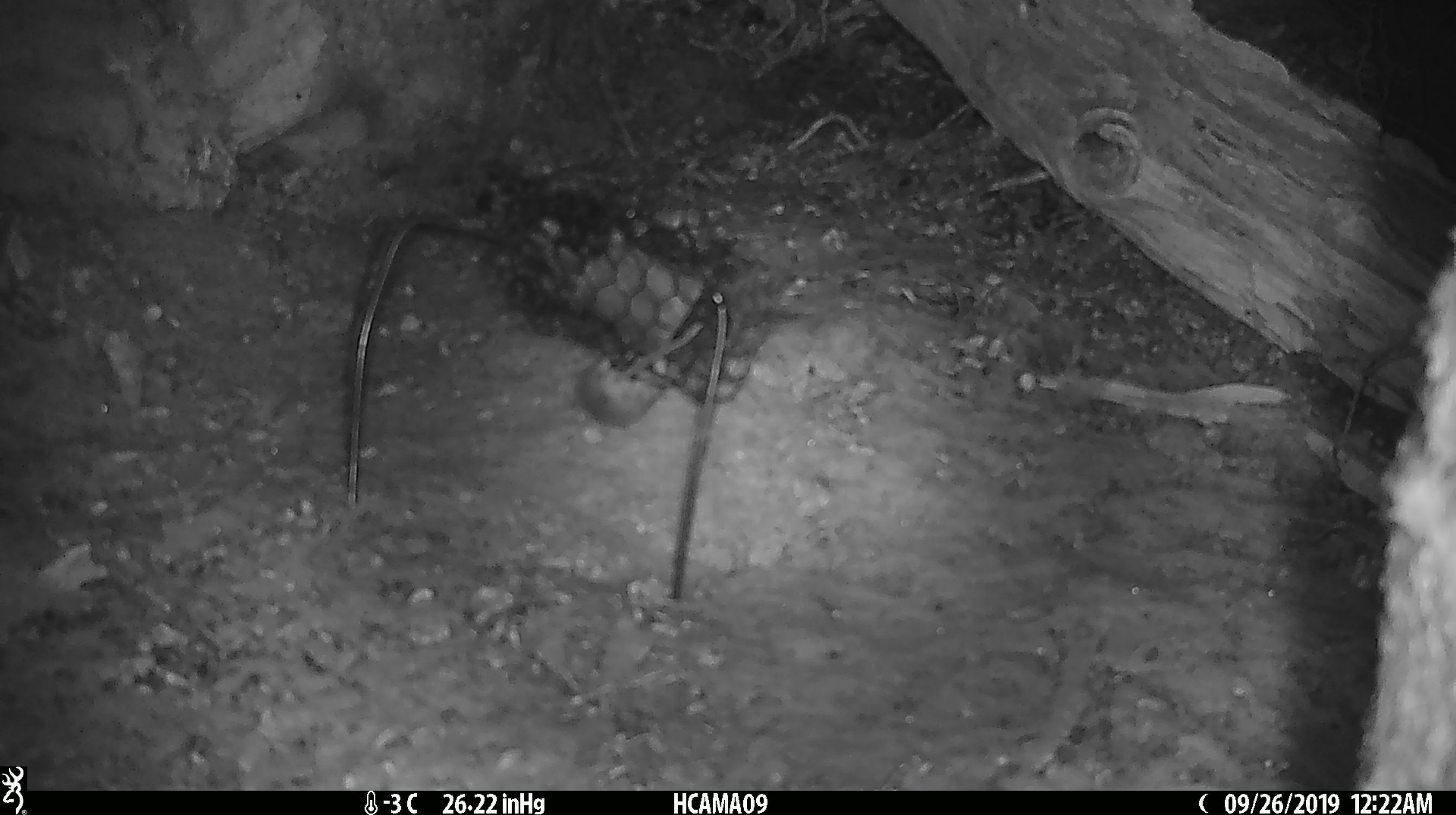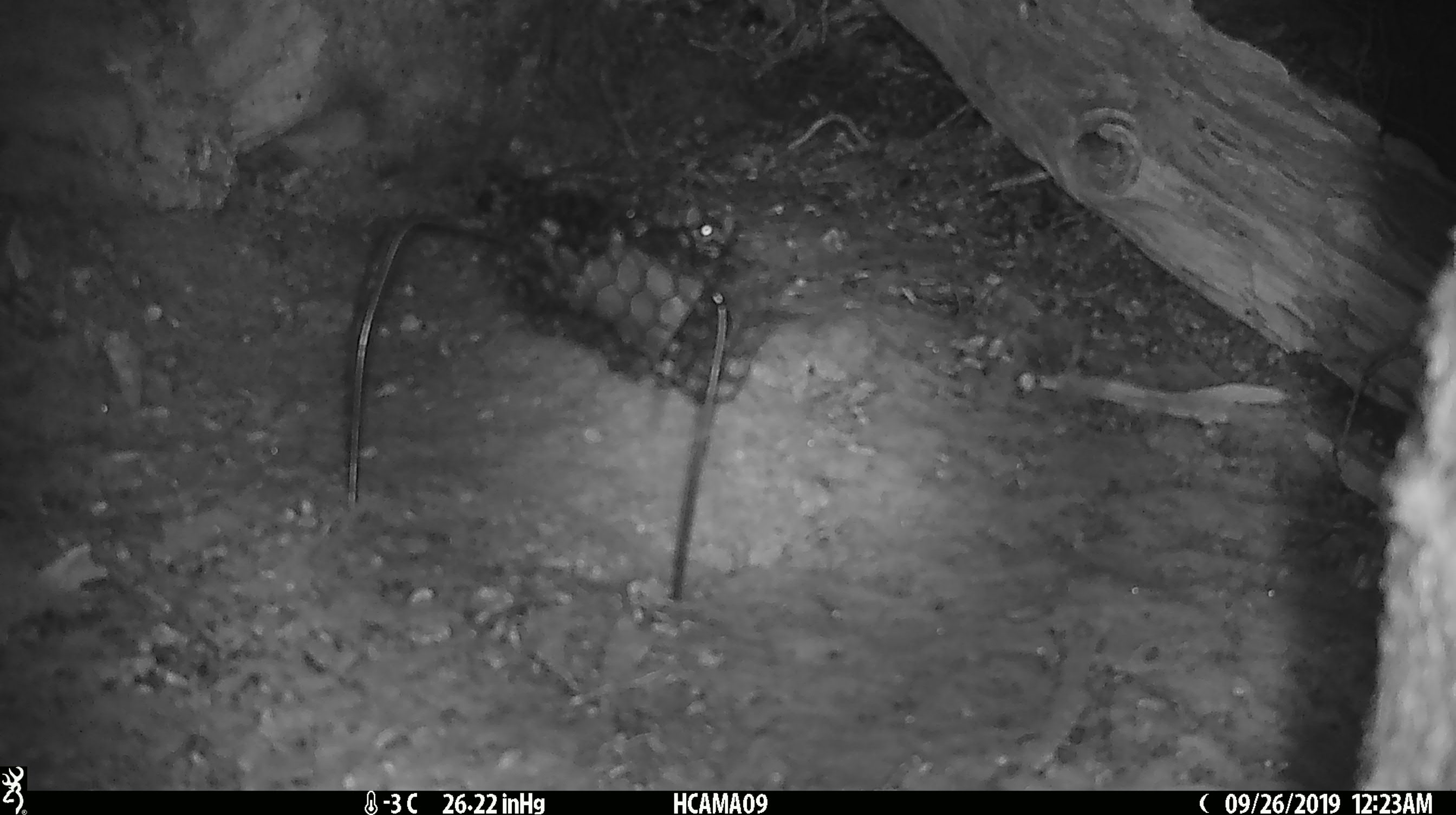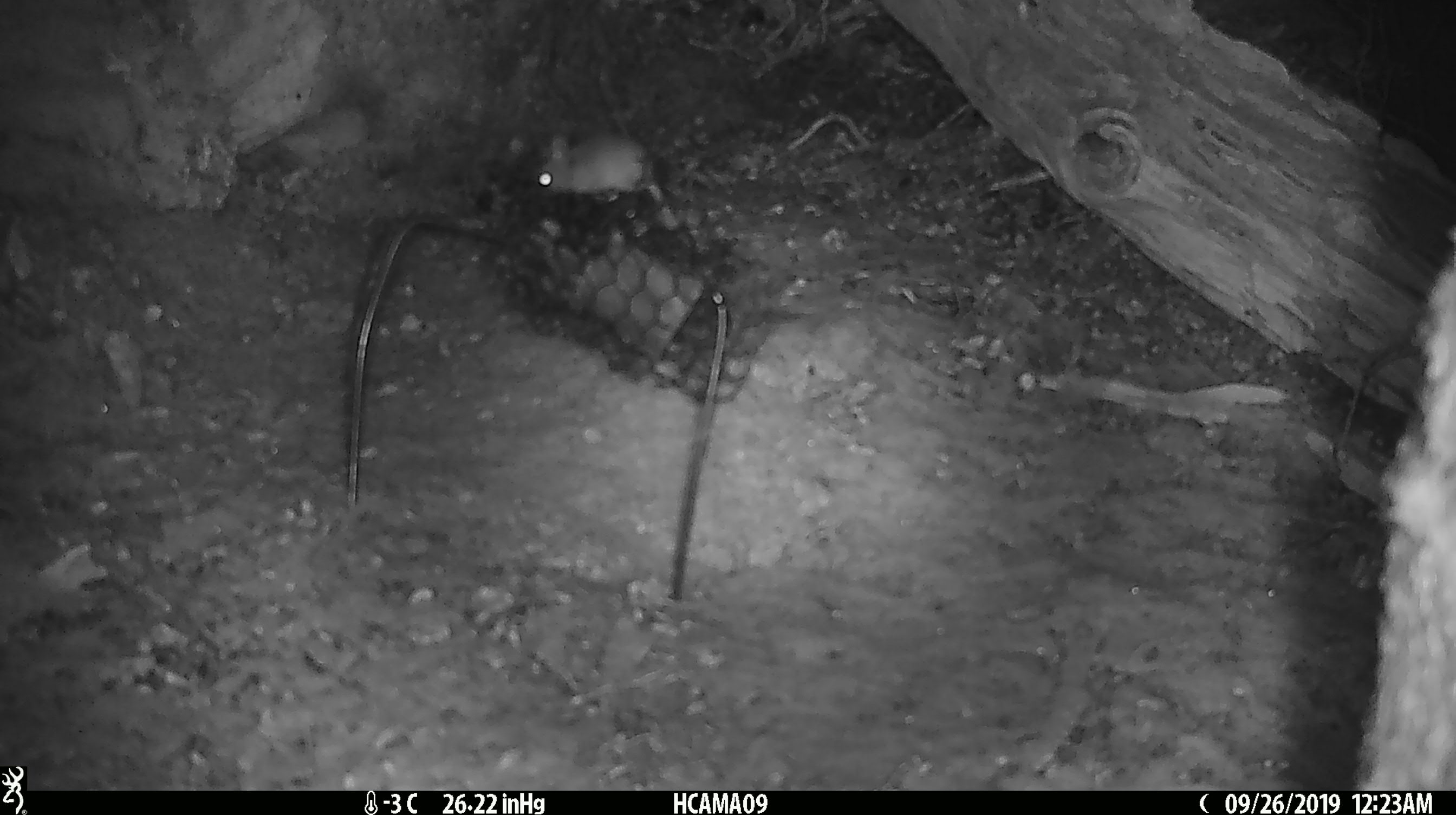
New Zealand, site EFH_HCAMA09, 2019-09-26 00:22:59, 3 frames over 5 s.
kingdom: Animalia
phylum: Chordata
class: Mammalia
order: Rodentia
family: Muridae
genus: Mus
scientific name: Mus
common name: mouse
Mouse (Mus).